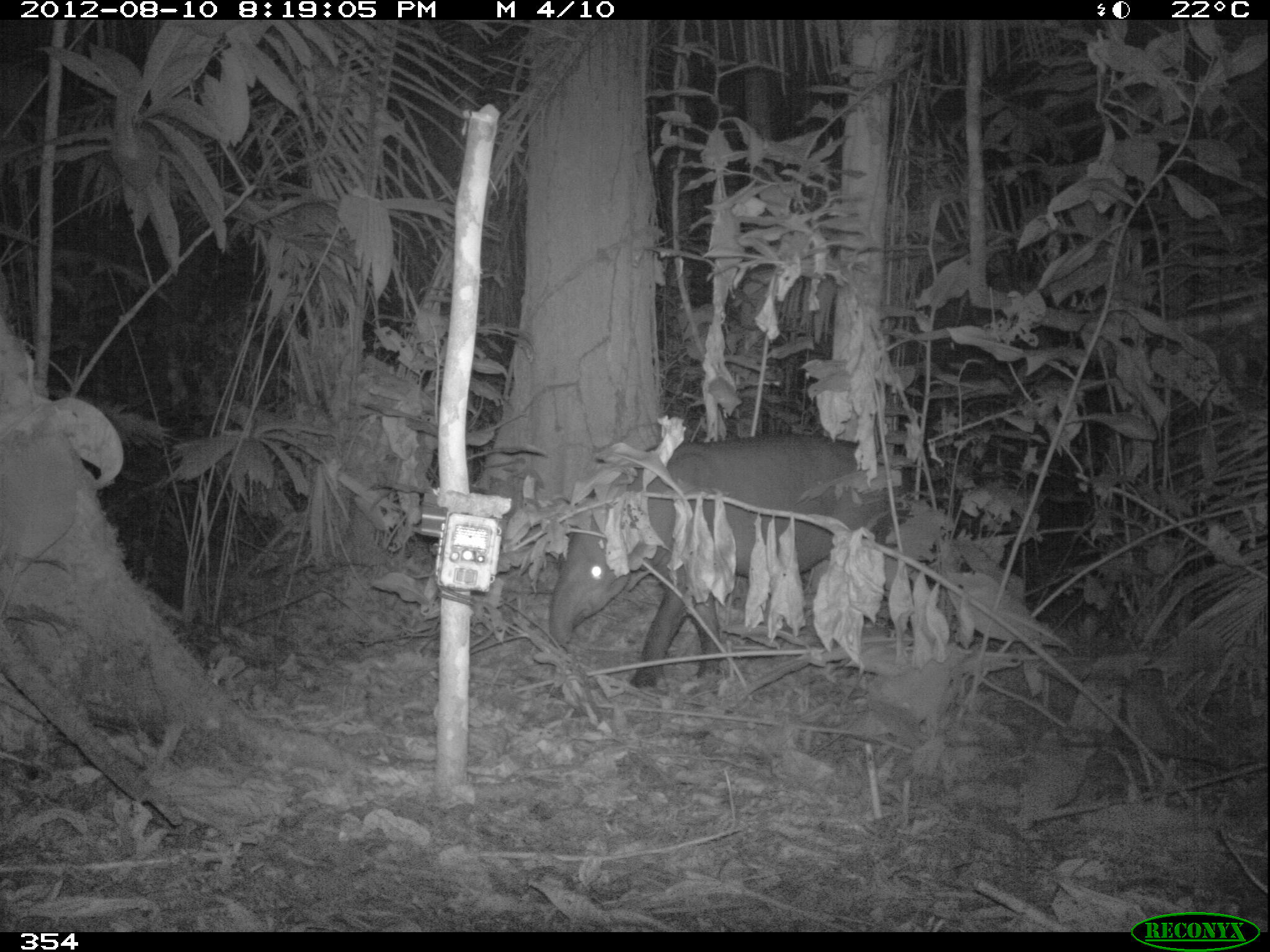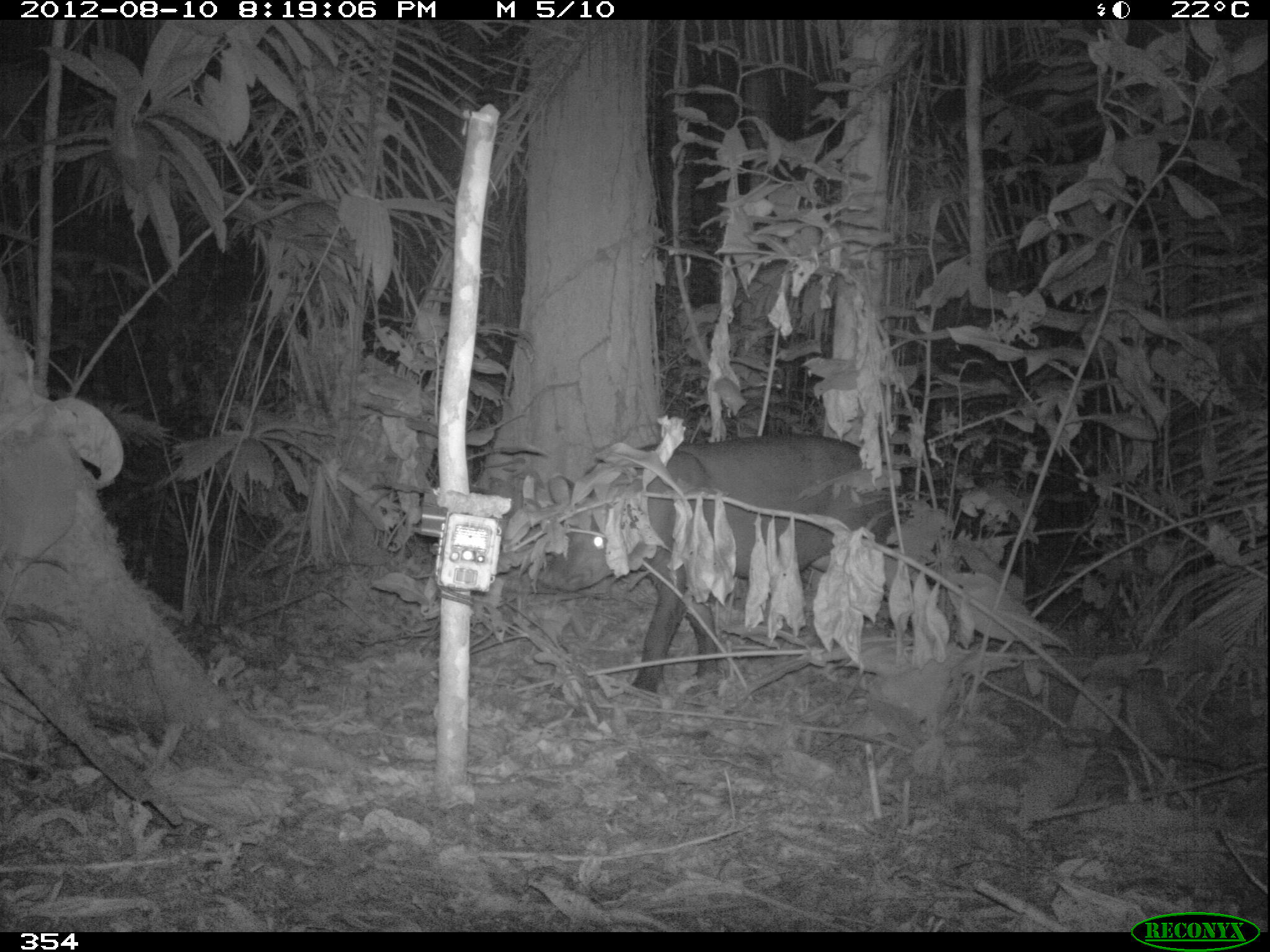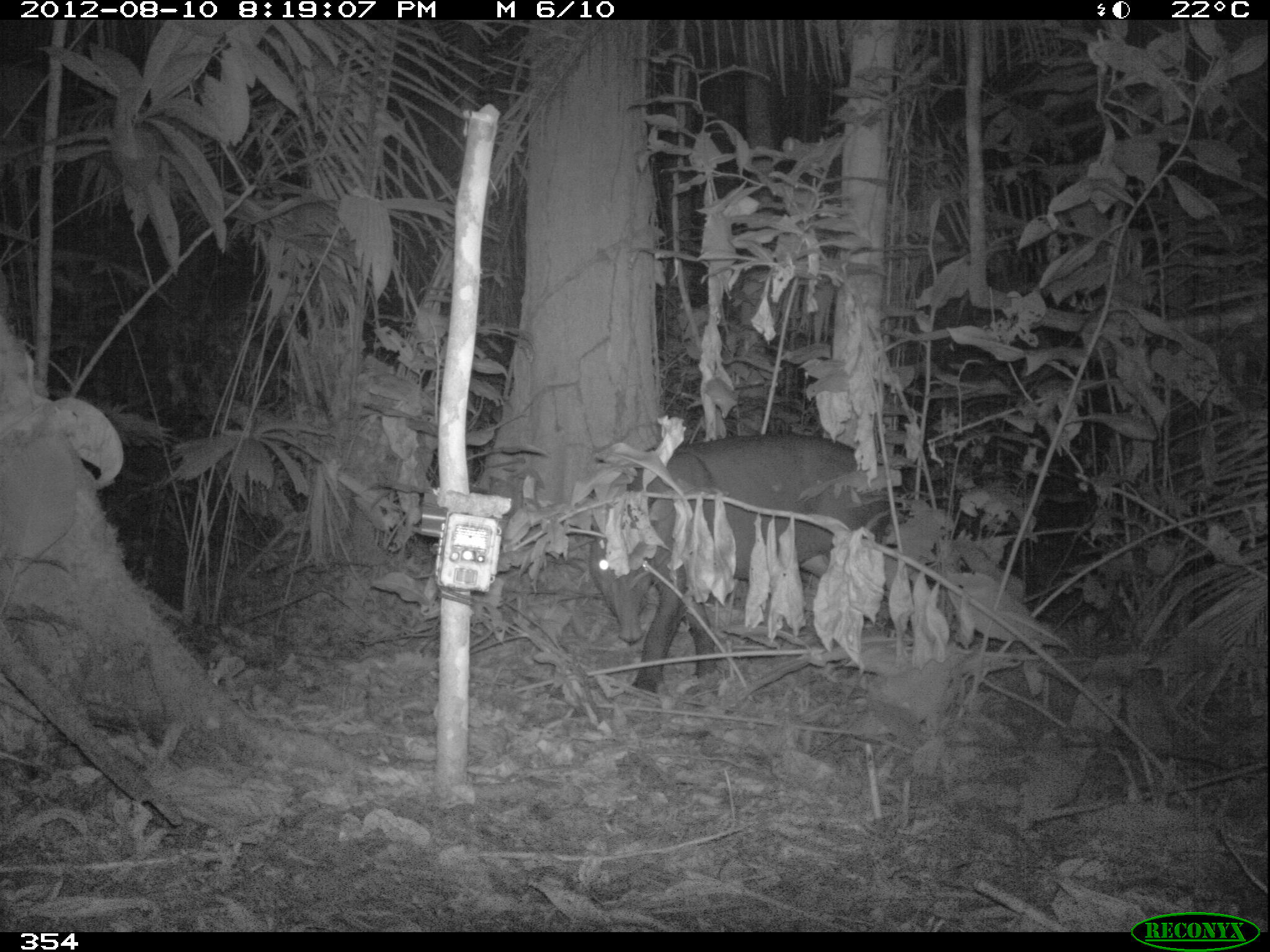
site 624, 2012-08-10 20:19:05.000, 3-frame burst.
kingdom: Animalia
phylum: Chordata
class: Mammalia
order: Perissodactyla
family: Tapiridae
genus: Tapirus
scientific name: Tapirus terrestris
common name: south american tapir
Tapirus terrestris (south american tapir).